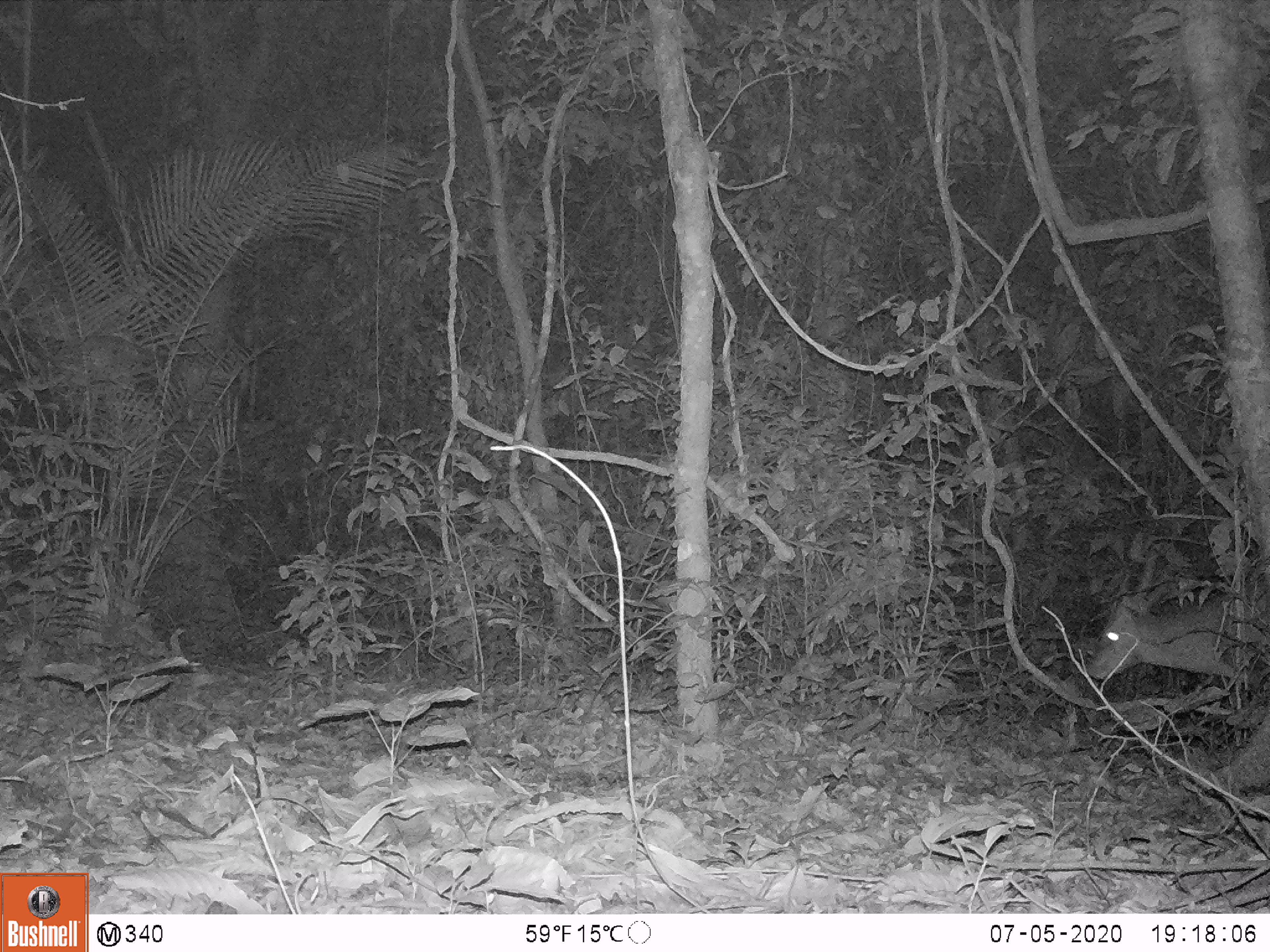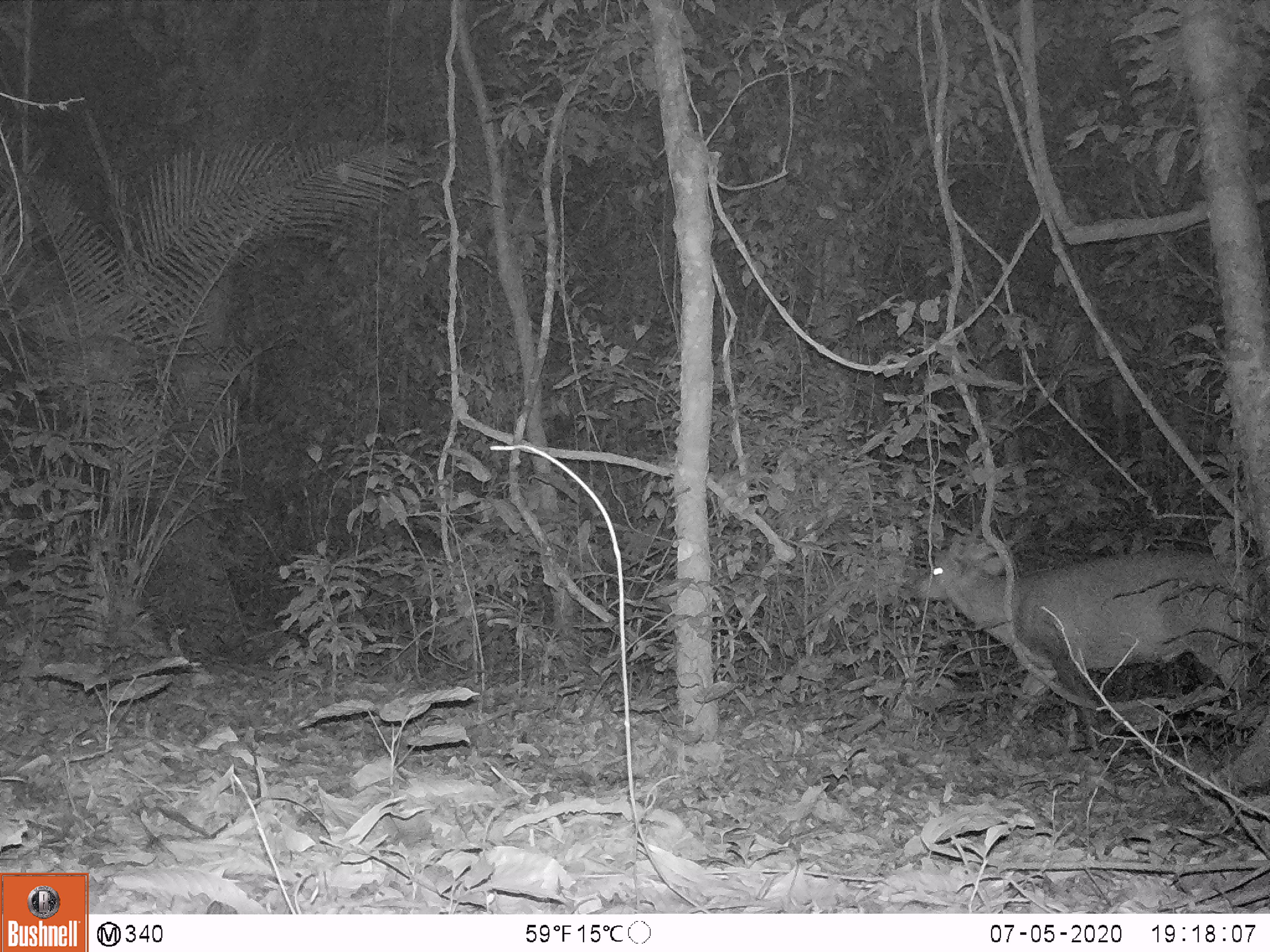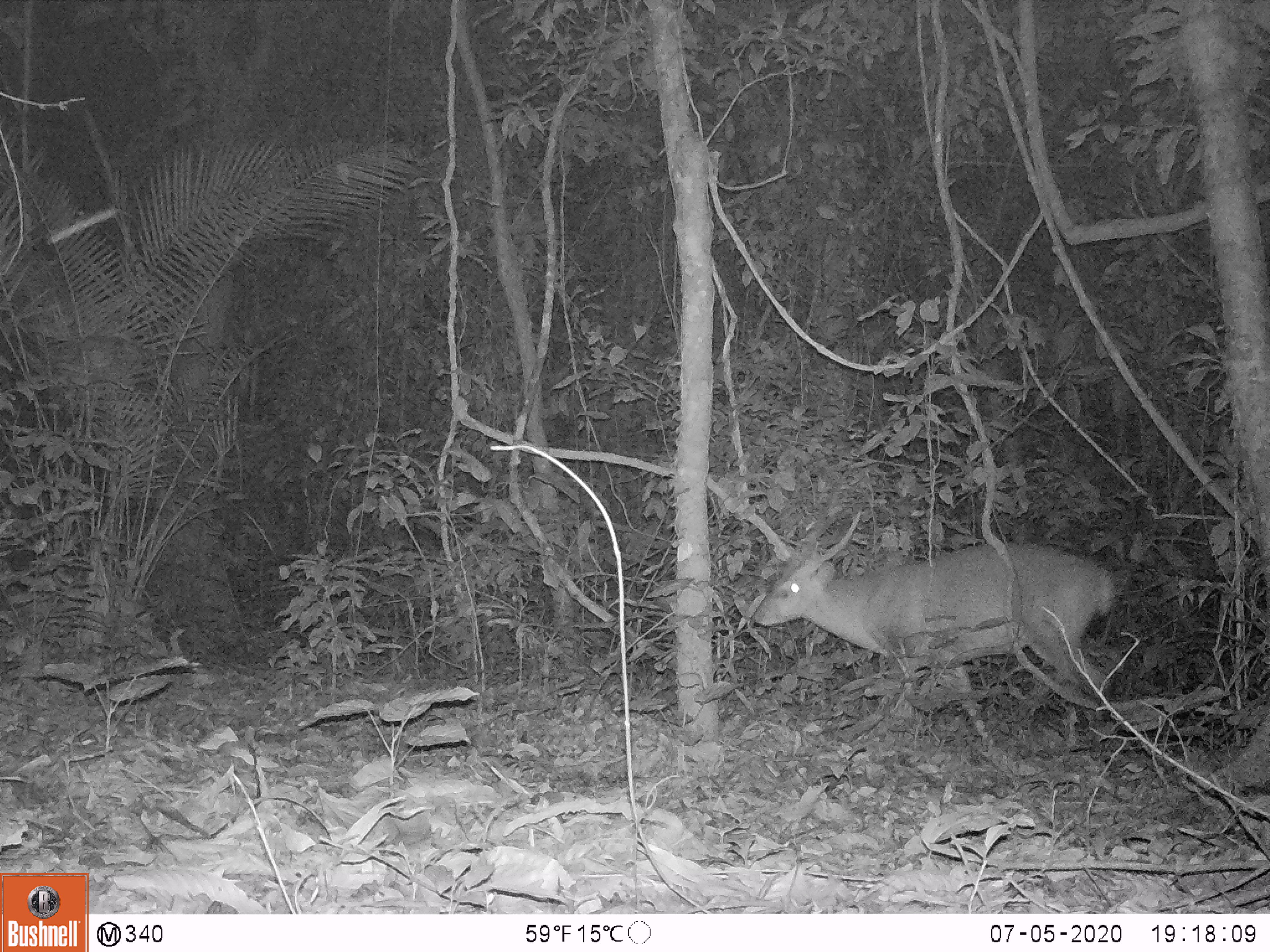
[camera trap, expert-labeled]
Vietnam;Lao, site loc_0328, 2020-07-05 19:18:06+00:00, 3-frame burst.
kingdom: Animalia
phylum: Chordata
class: Mammalia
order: Artiodactyla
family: Cervidae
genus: Muntiacus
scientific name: Muntiacus vuquangensis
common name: large-antlered muntjac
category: large antlered muntjac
Large antlered muntjac (large-antlered muntjac) (Muntiacus vuquangensis). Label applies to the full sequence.